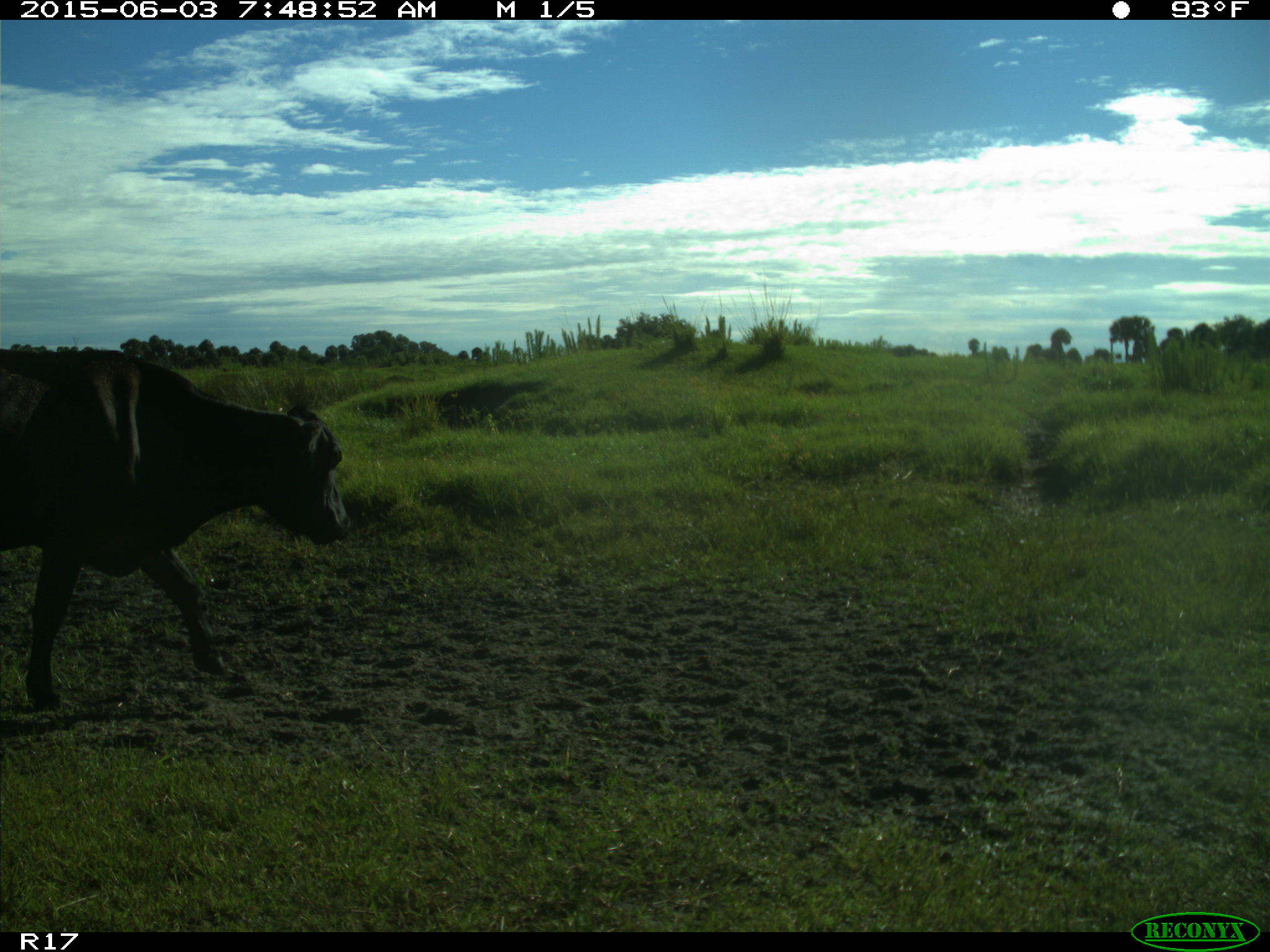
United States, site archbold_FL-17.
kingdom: Animalia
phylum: Chordata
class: Mammalia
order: Artiodactyla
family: Bovidae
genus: Bos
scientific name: Bos taurus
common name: domestic cow